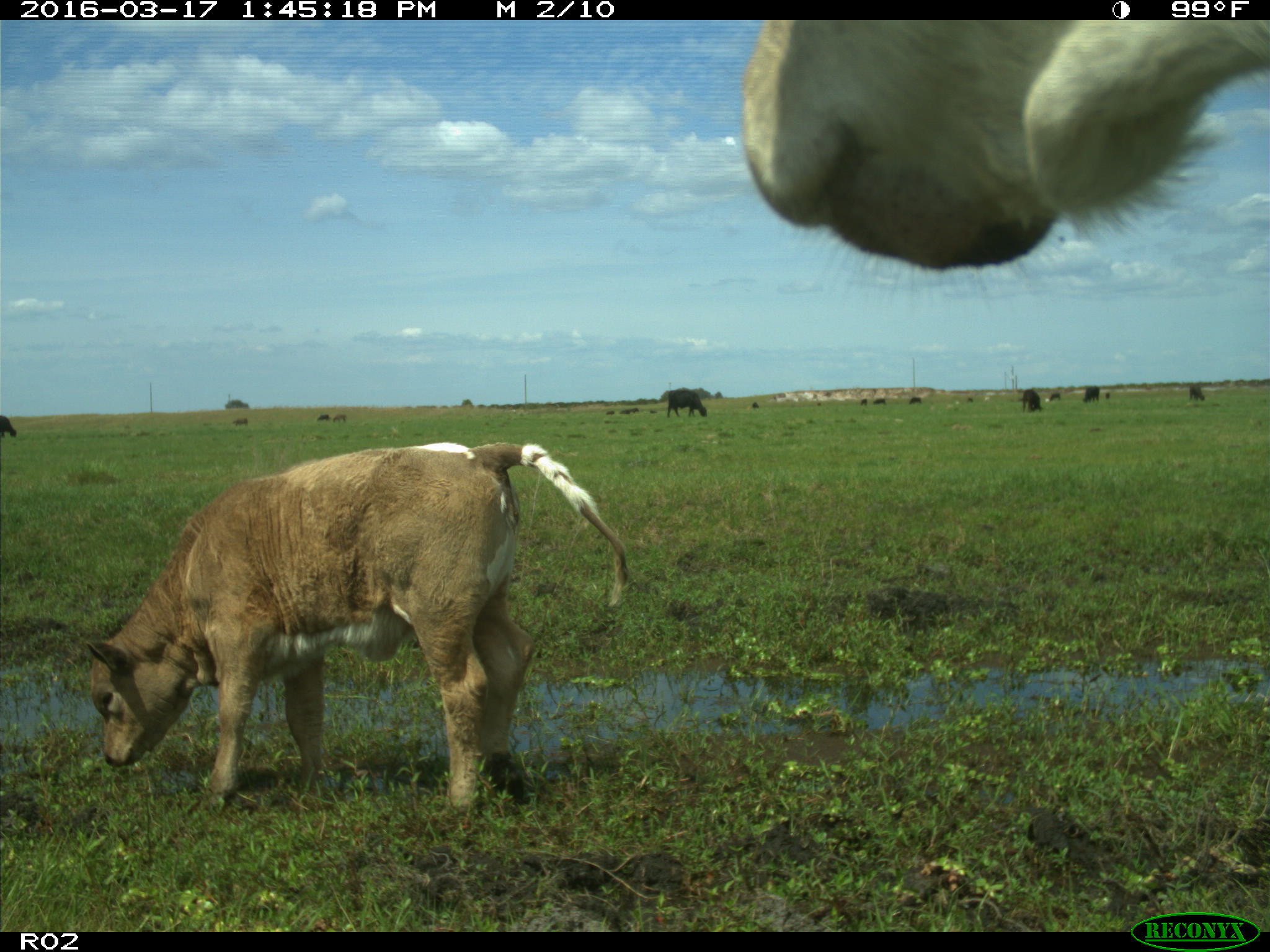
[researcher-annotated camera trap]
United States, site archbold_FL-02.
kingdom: Animalia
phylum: Chordata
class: Mammalia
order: Artiodactyla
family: Bovidae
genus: Bos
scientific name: Bos taurus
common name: domestic cow